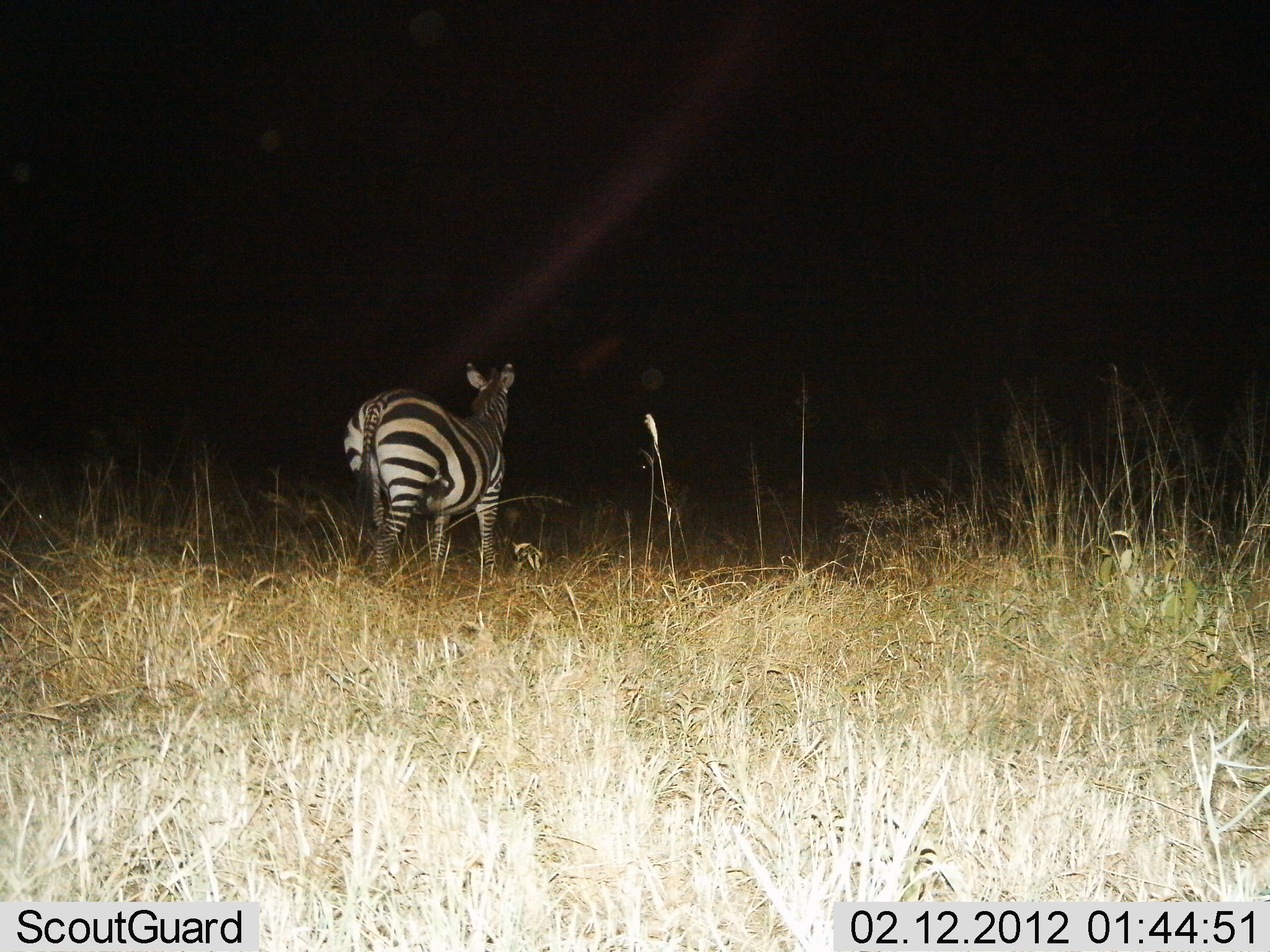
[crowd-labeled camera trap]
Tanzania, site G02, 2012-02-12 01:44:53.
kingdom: Animalia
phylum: Chordata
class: Mammalia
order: Perissodactyla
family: Equidae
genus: Equus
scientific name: Equus quagga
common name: plains zebra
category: zebra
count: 1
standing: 88%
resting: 0%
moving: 19%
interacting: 0%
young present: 0%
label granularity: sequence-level